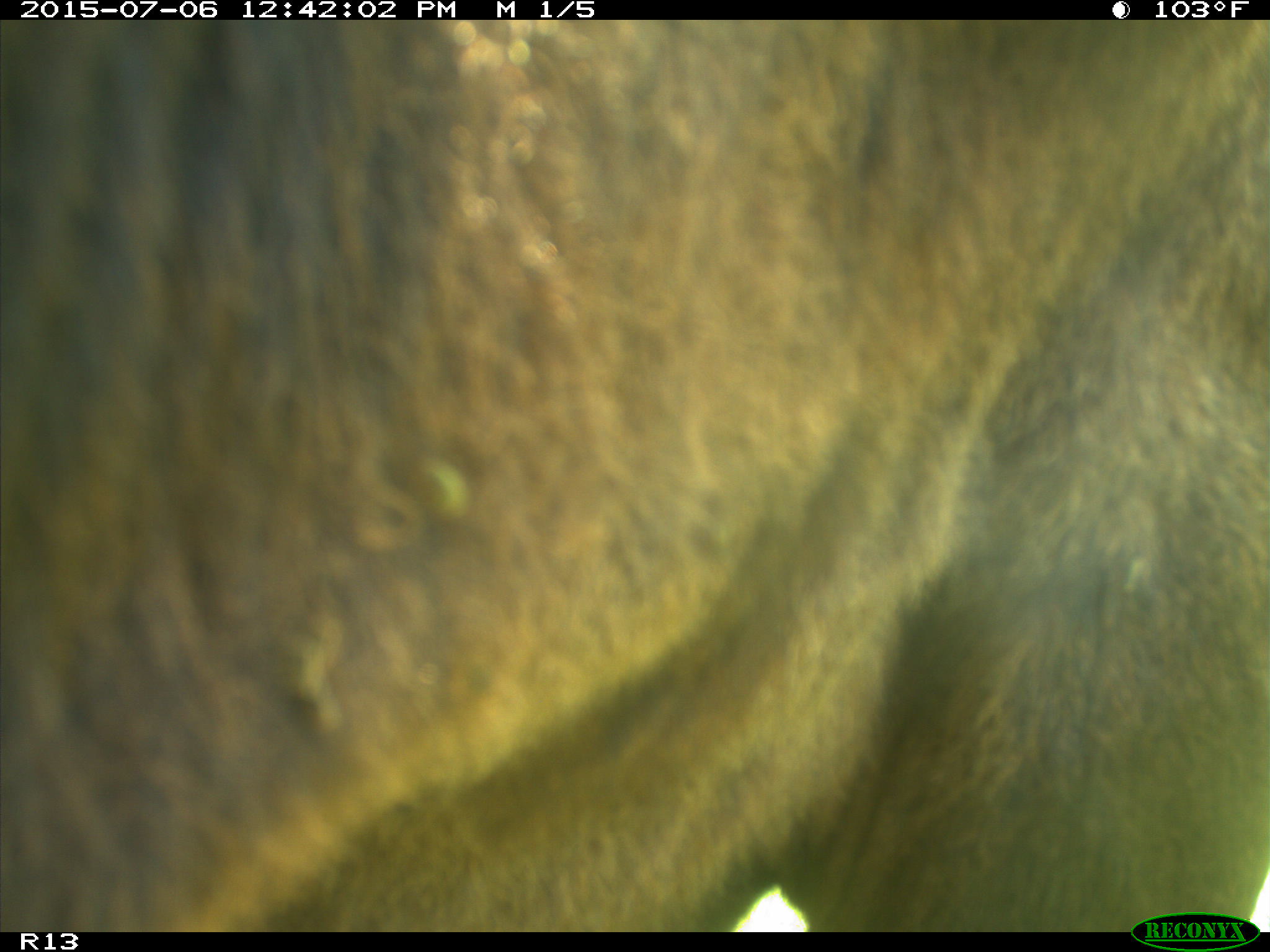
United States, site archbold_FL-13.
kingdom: Animalia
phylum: Chordata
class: Mammalia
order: Artiodactyla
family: Bovidae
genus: Bos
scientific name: Bos taurus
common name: domestic cow